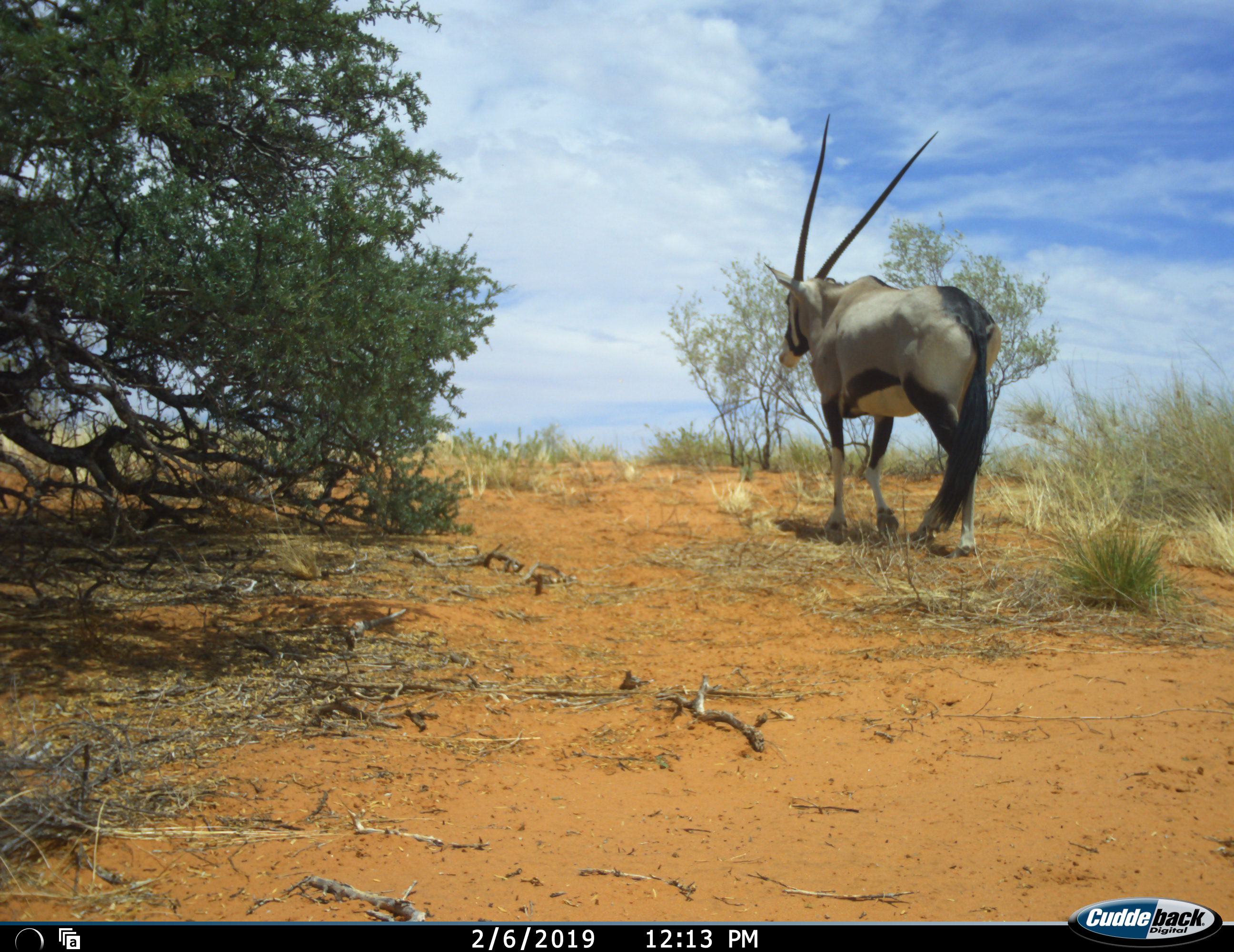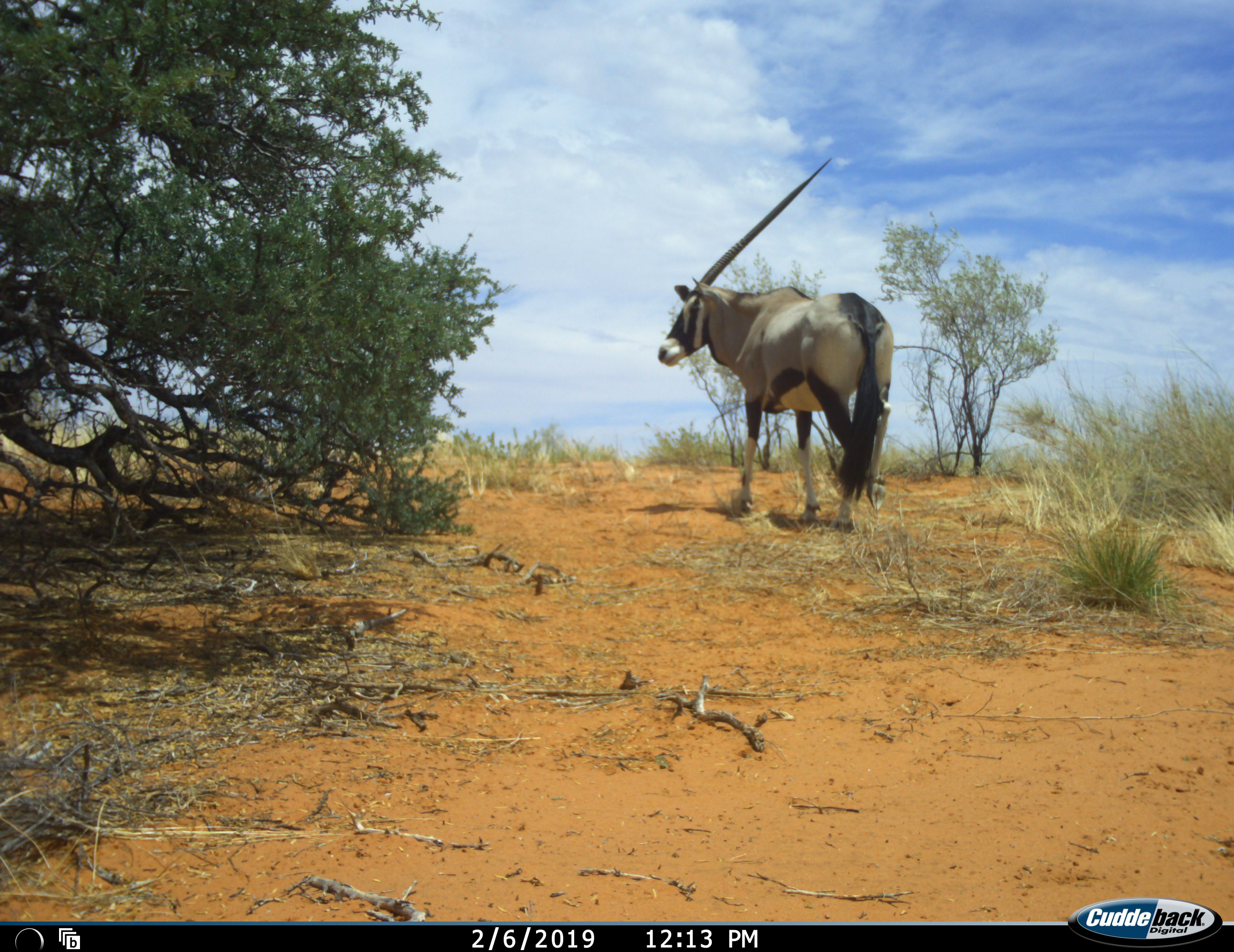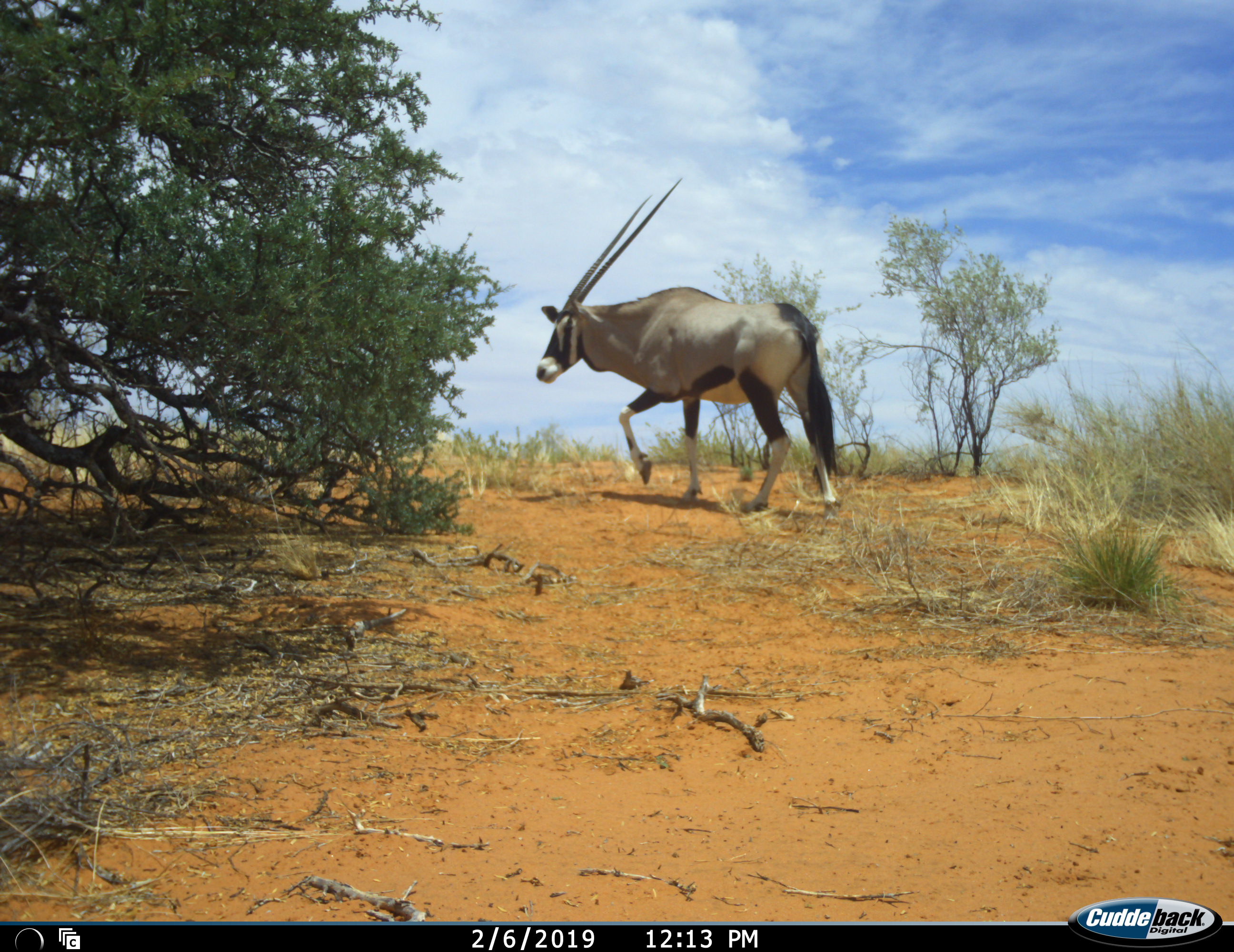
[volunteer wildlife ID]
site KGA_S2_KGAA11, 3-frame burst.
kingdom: Animalia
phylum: Chordata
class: Mammalia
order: Artiodactyla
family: Bovidae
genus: Oryx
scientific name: Oryx gazella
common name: gemsbok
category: oryx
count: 1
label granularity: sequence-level